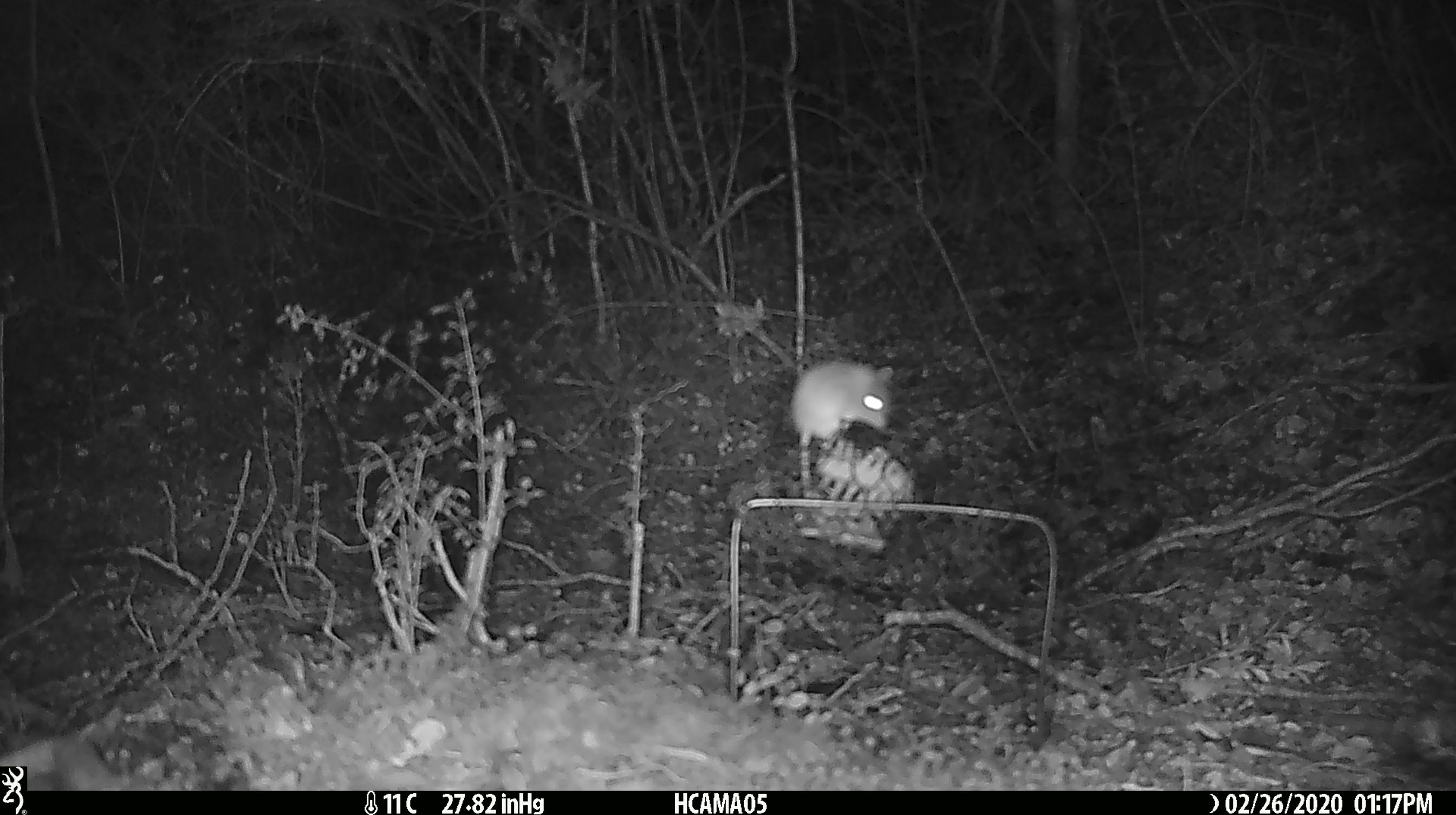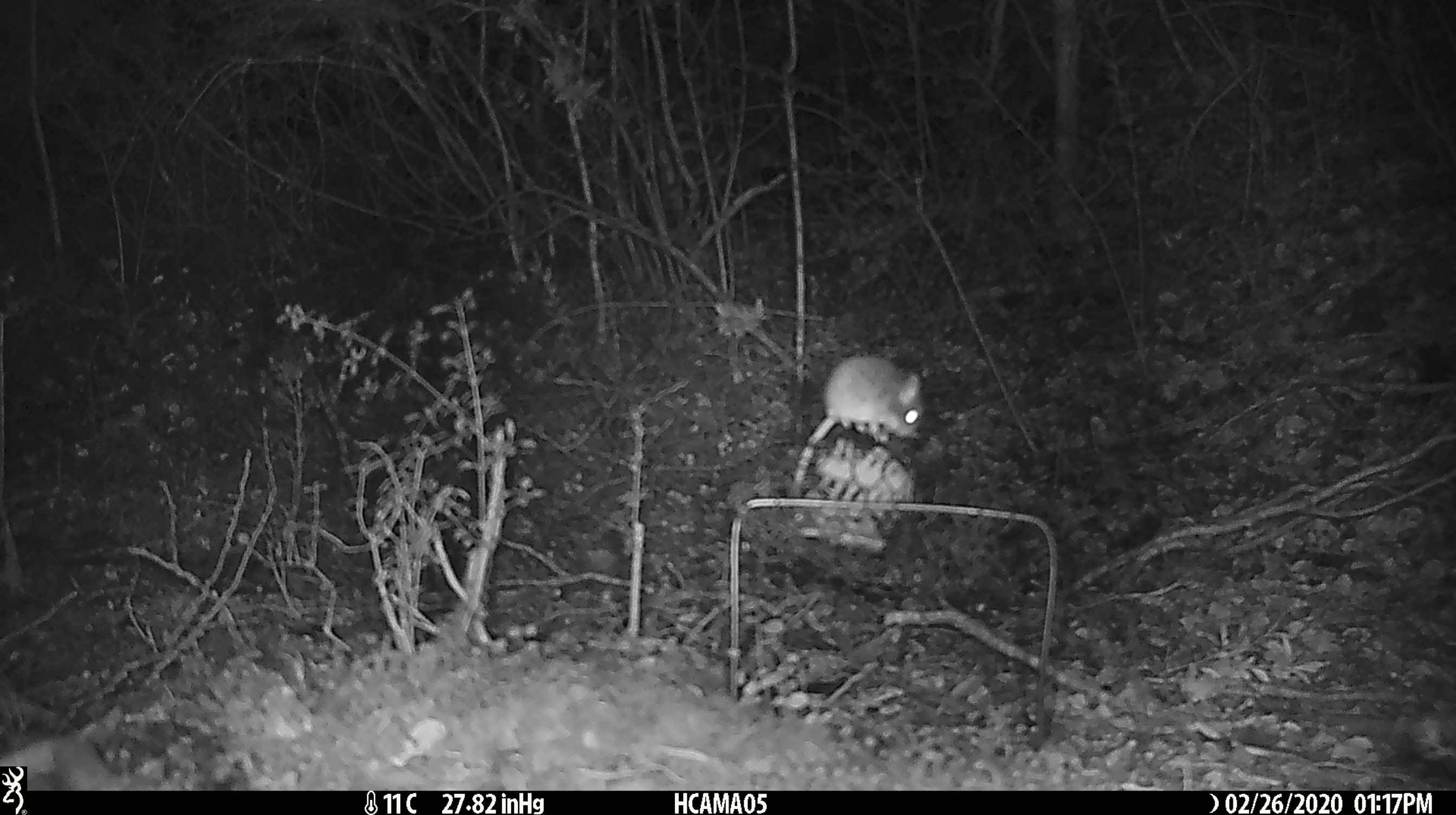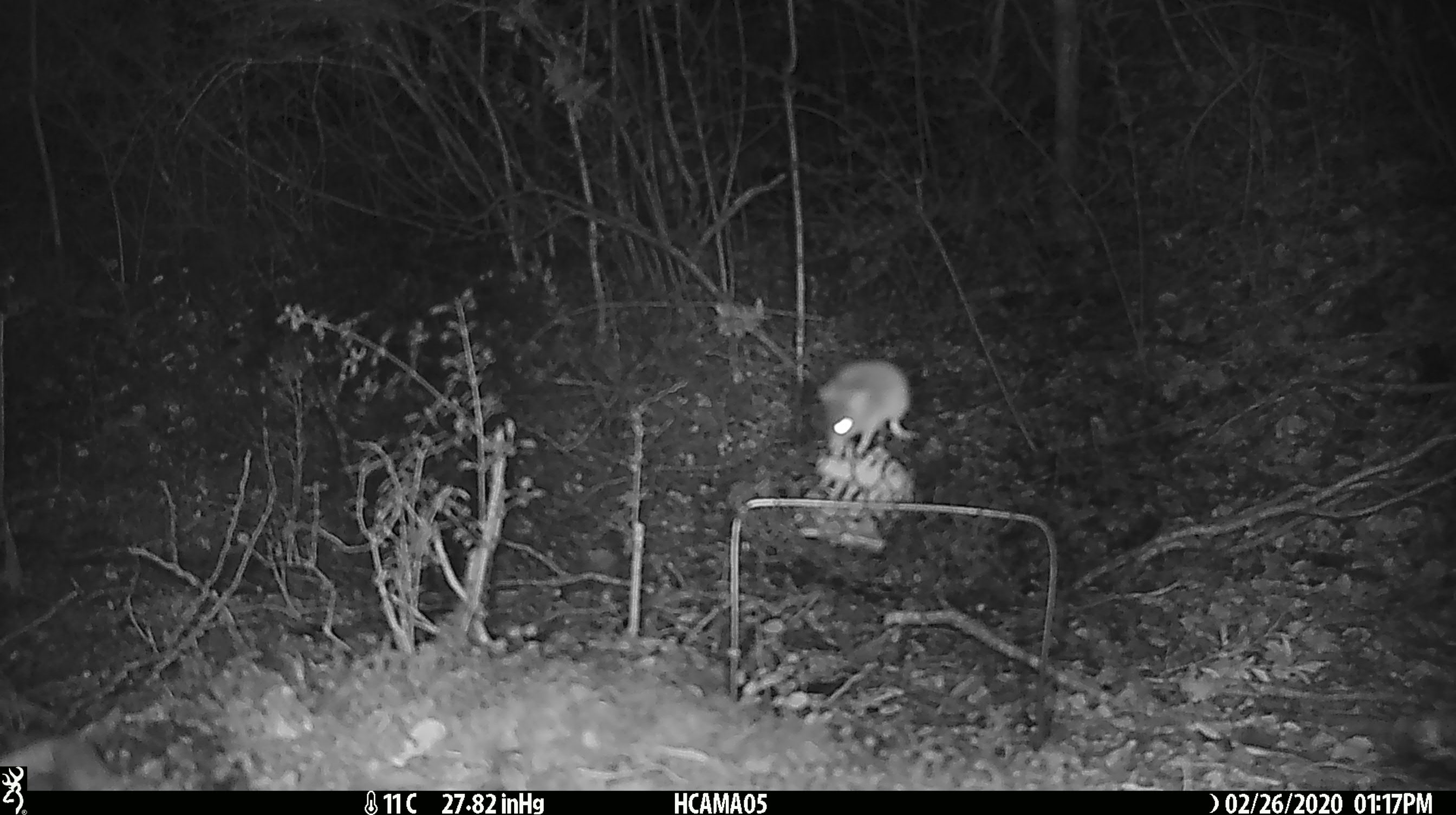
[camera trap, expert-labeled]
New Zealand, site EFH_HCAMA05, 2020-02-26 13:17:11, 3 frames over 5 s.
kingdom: Animalia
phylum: Chordata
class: Mammalia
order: Rodentia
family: Muridae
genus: Mus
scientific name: Mus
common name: mouse